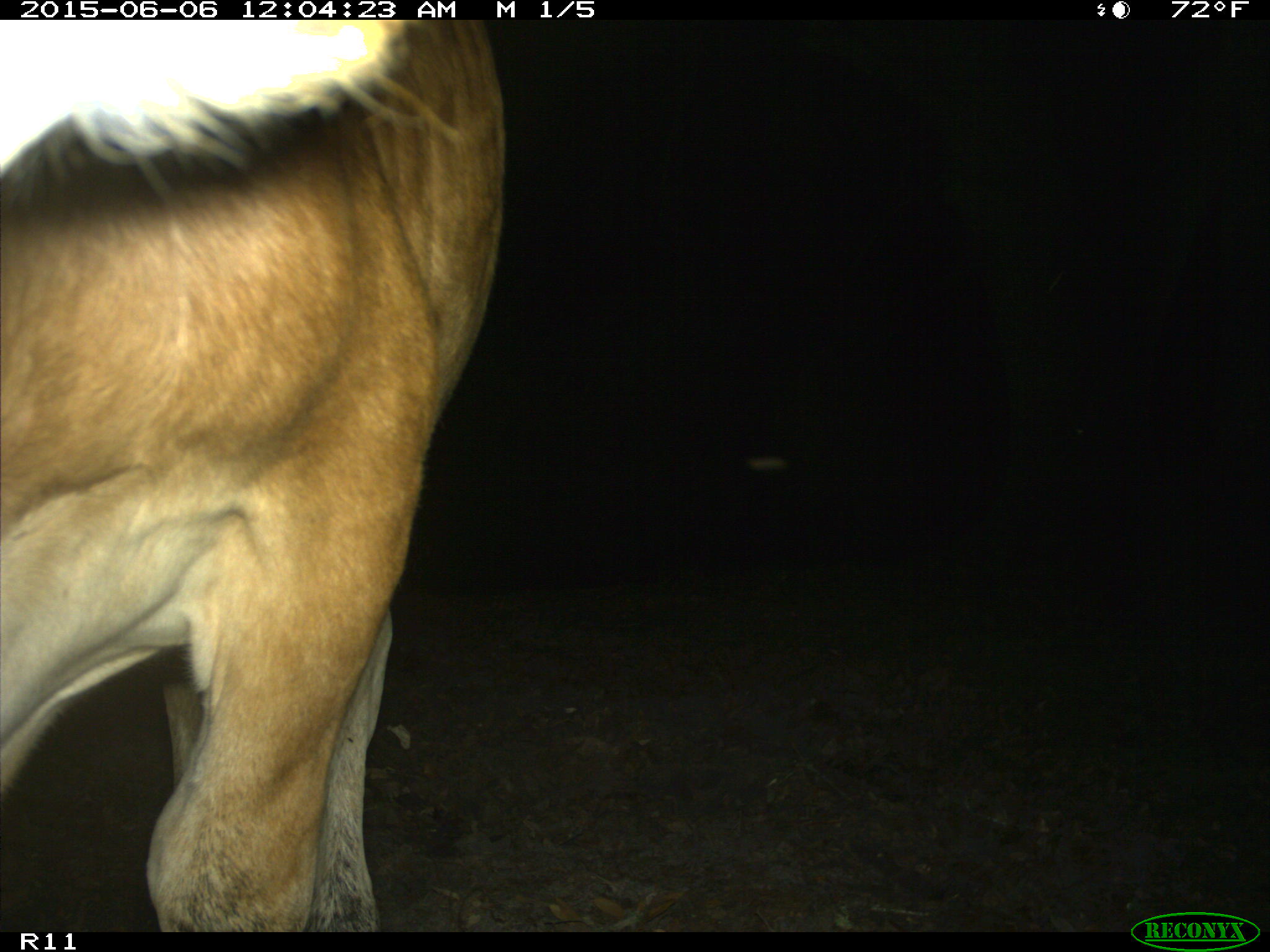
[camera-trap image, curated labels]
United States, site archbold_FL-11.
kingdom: Animalia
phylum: Chordata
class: Mammalia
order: Artiodactyla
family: Bovidae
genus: Bos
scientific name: Bos taurus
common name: domestic cow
Bos taurus (domestic cow).